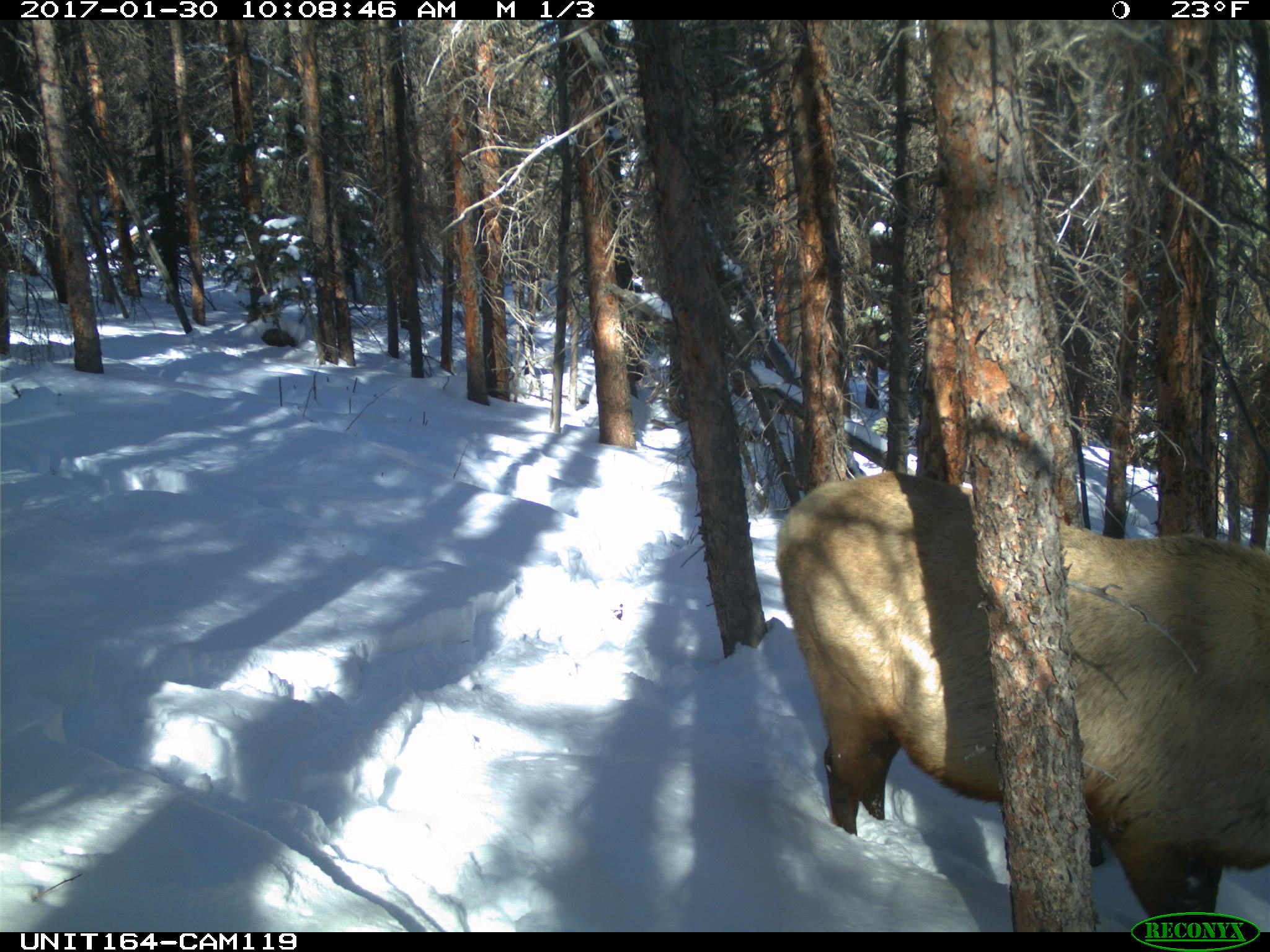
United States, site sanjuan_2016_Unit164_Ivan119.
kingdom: Animalia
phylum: Chordata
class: Mammalia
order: Artiodactyla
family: Cervidae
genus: Cervus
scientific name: Cervus elaphus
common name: red deer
Cervus elaphus (red deer).